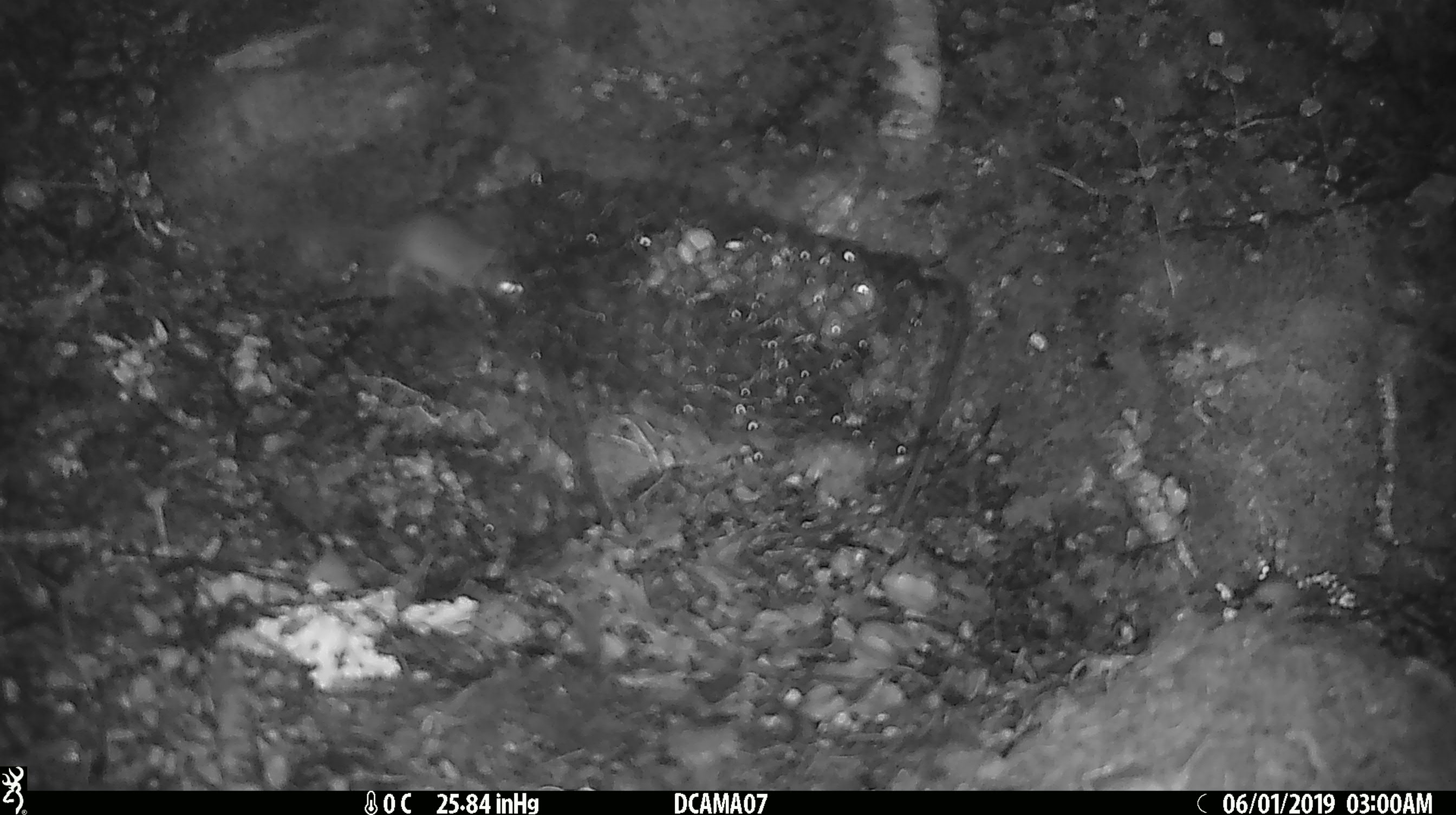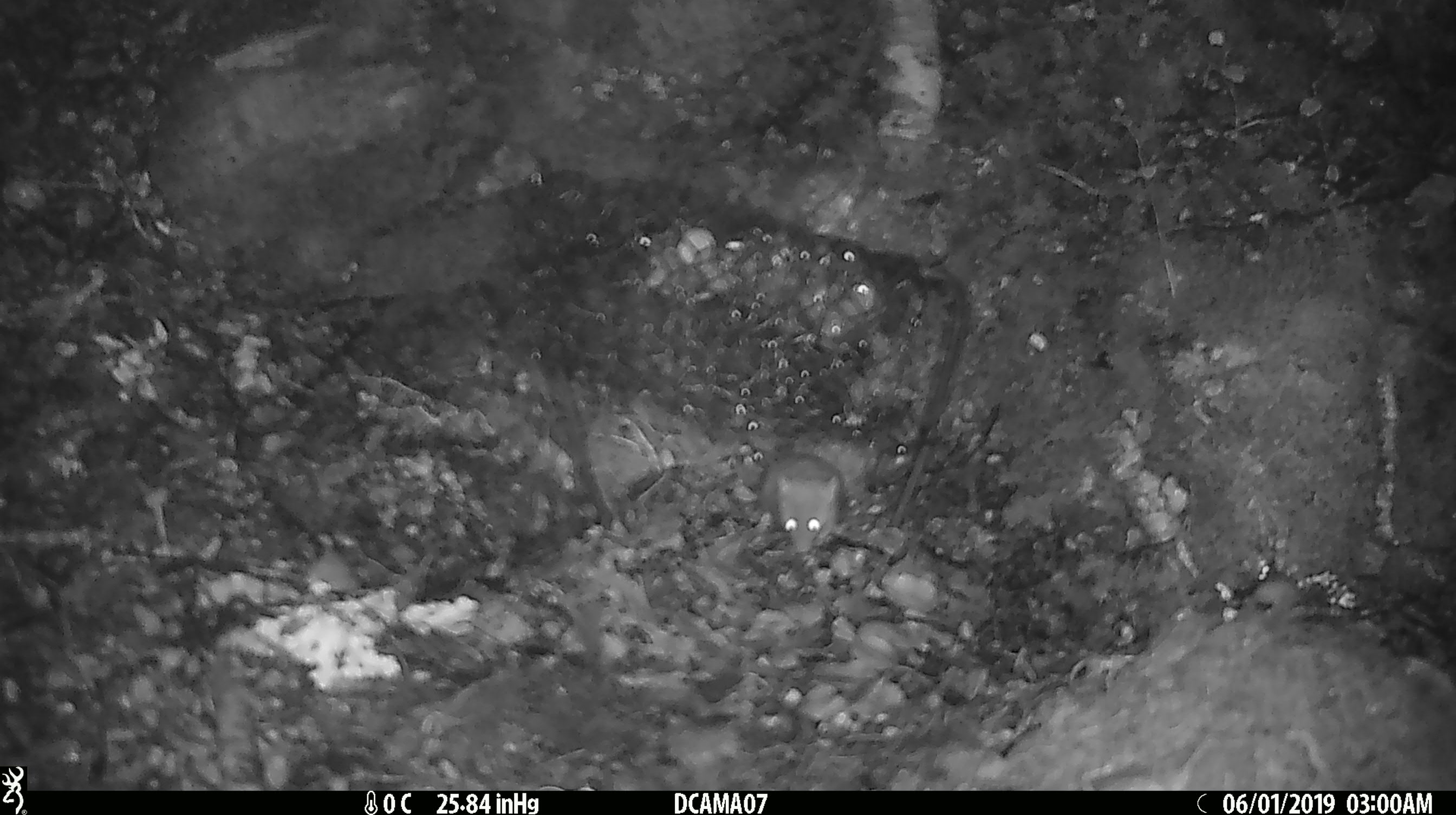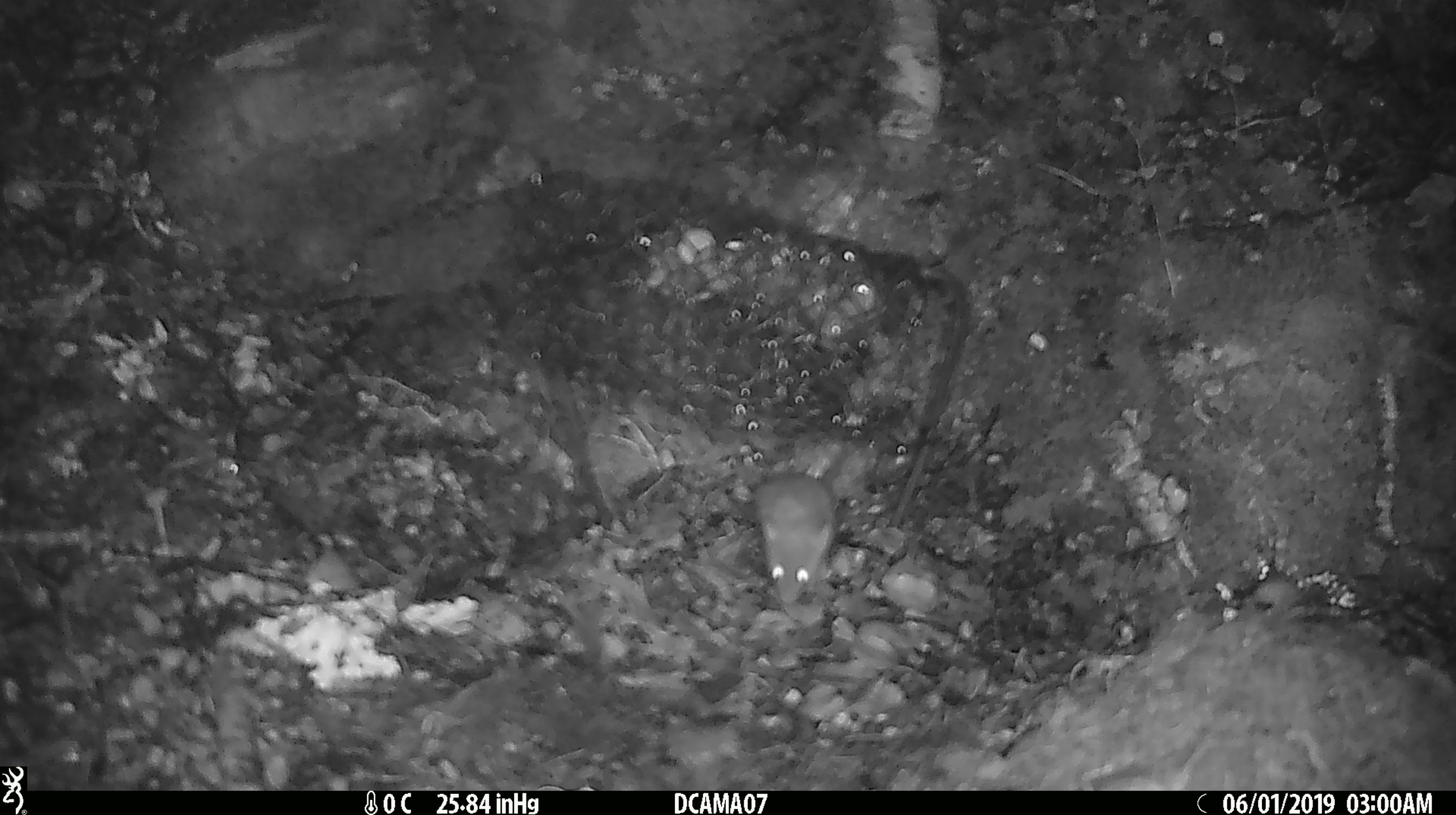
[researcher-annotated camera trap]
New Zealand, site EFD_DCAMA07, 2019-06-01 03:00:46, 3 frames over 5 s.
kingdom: Animalia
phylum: Chordata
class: Mammalia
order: Rodentia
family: Muridae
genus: Mus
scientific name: Mus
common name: mouse